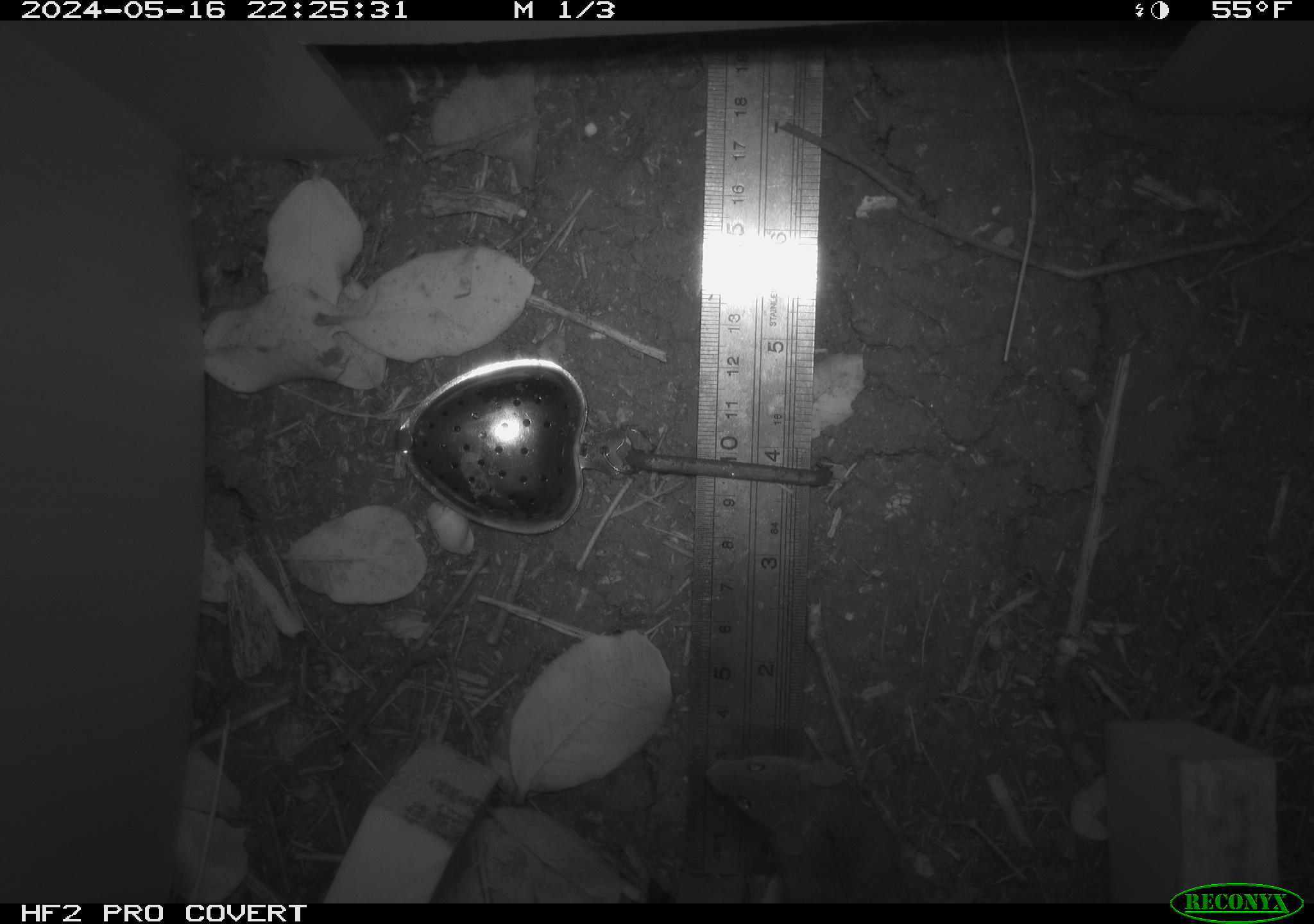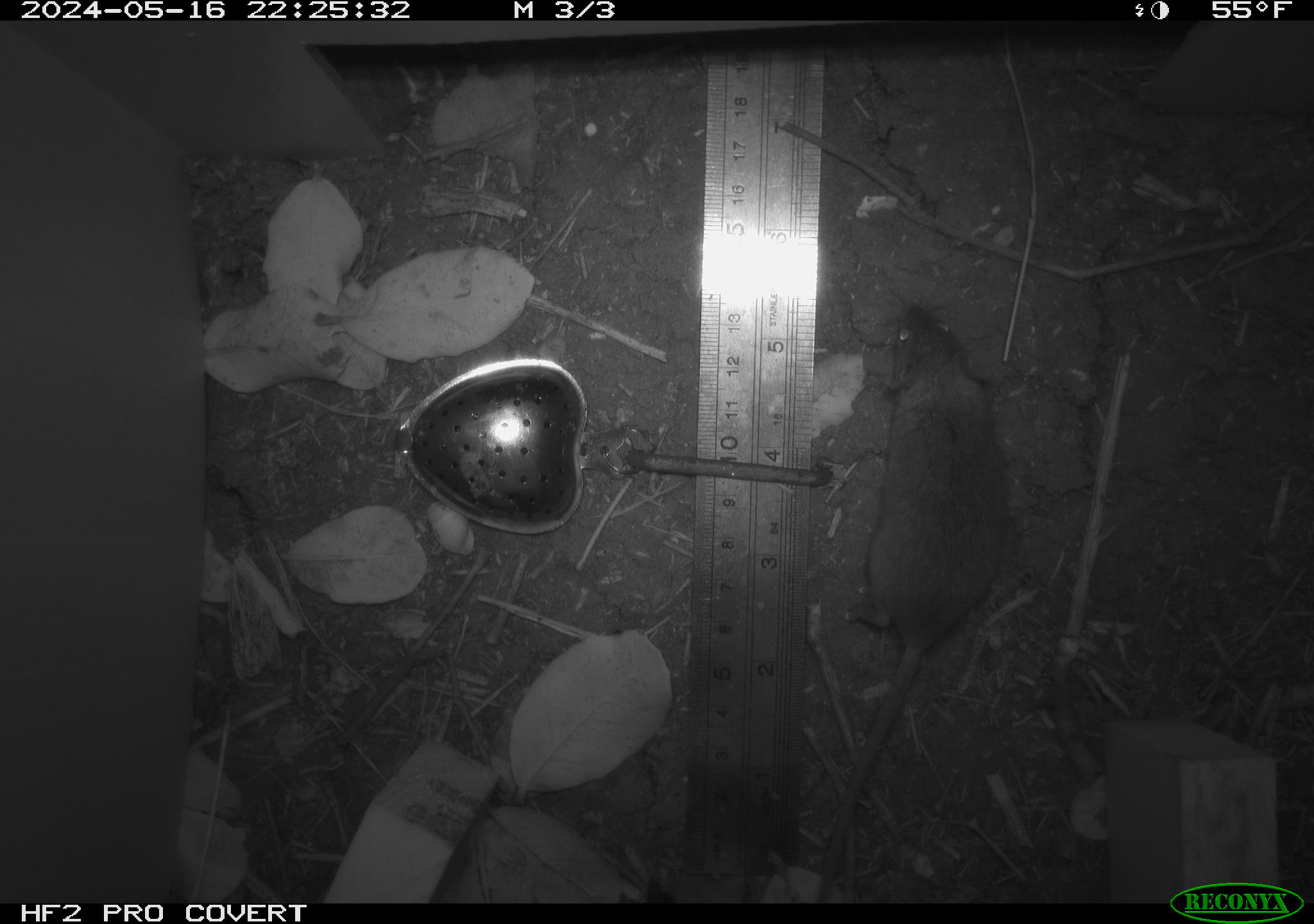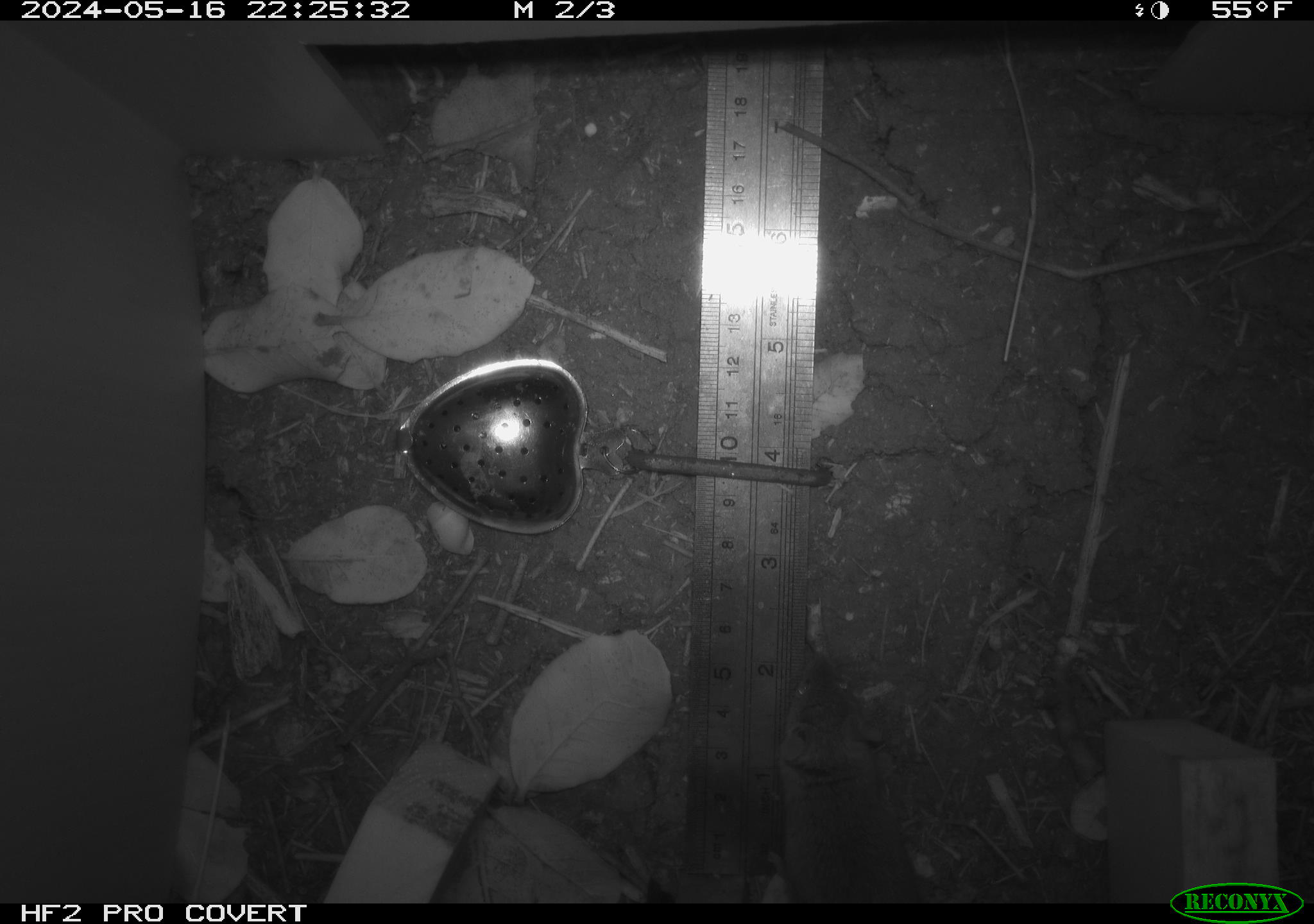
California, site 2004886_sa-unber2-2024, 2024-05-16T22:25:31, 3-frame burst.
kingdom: Animalia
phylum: Chordata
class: Mammalia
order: Rodentia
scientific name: Rodentia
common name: mouse species